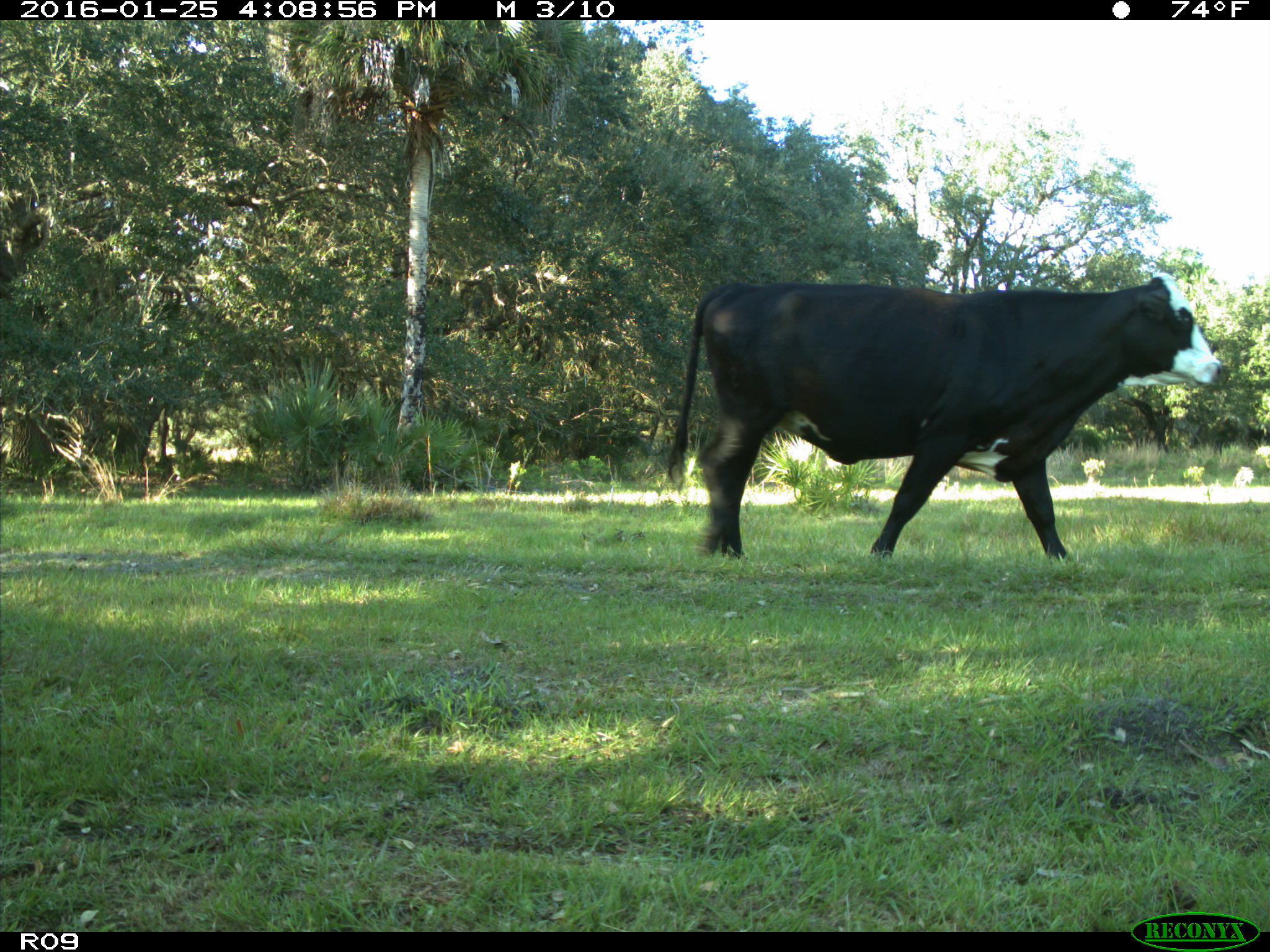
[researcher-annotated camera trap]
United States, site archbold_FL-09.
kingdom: Animalia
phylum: Chordata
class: Mammalia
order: Artiodactyla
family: Bovidae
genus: Bos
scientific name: Bos taurus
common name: domestic cow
Bos taurus (domestic cow).